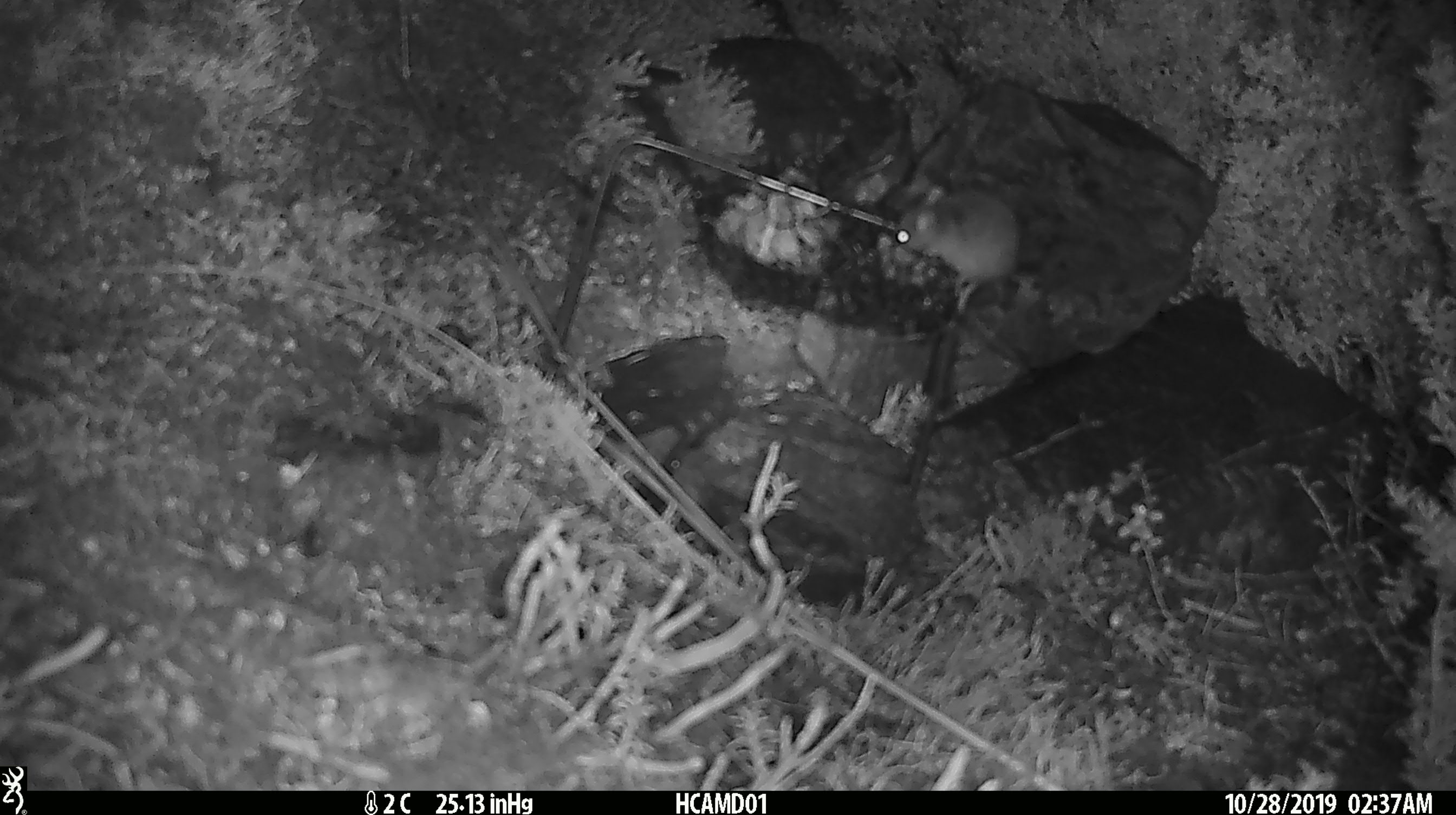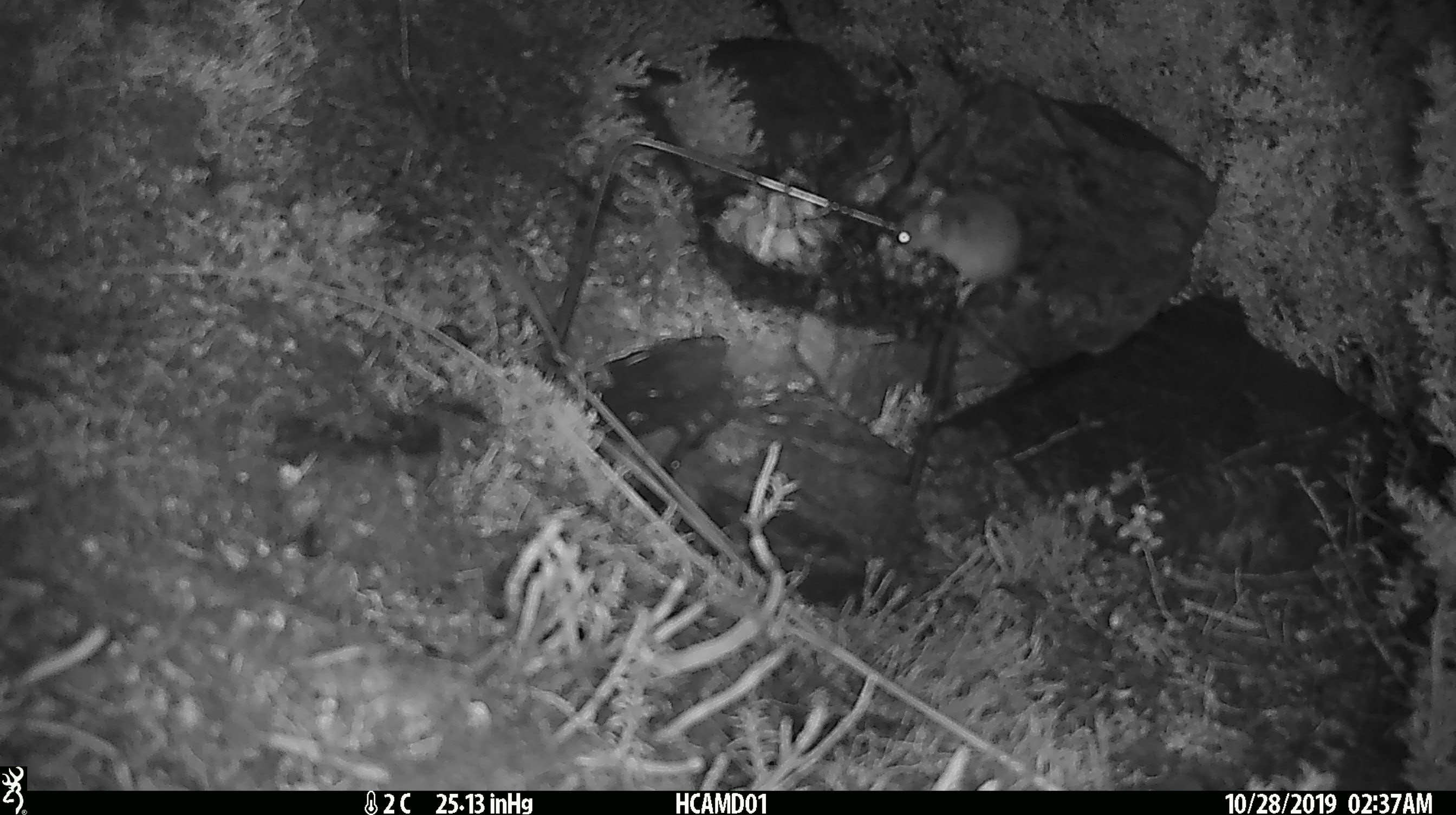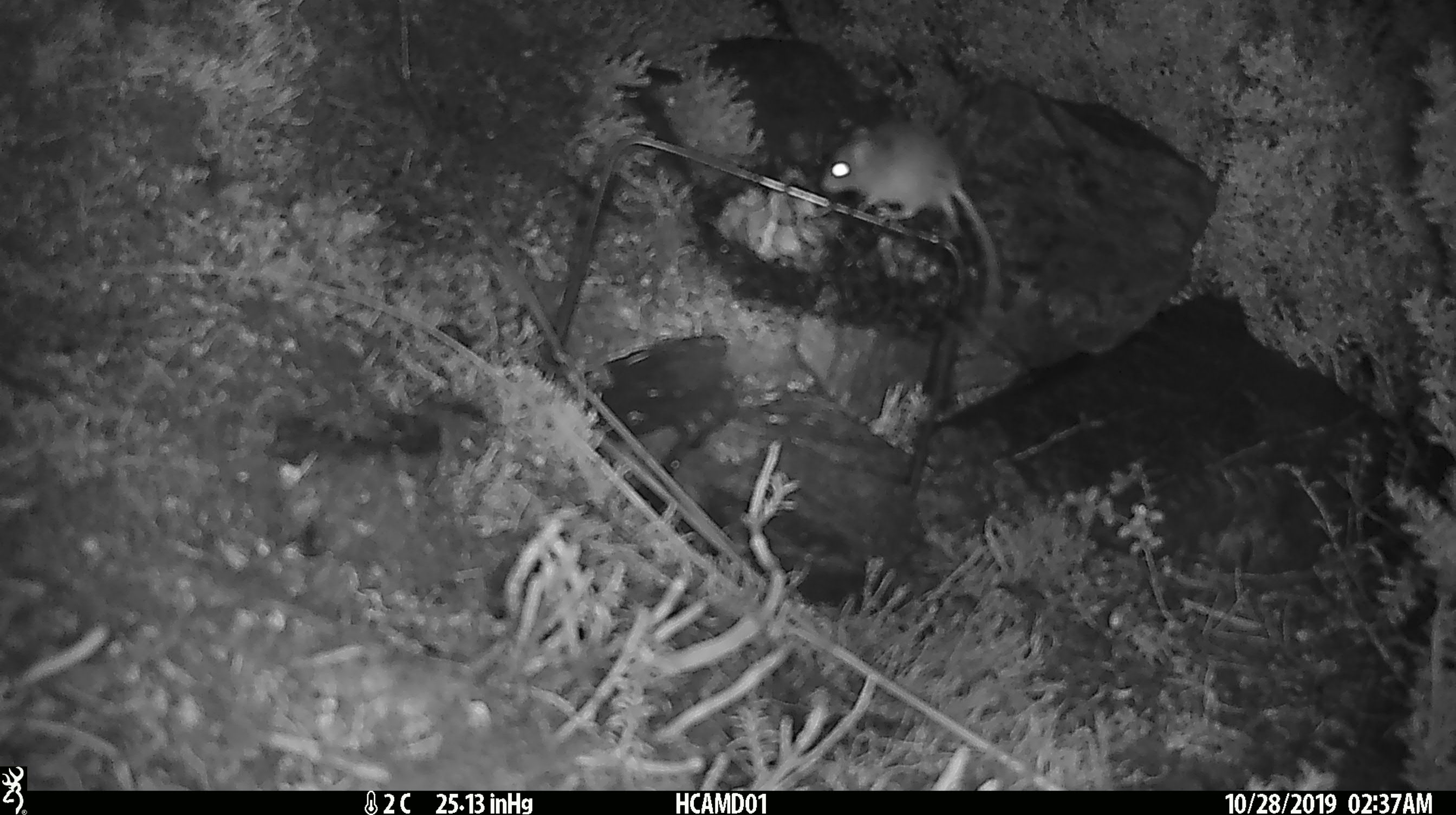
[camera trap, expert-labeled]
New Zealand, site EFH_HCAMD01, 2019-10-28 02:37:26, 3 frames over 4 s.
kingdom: Animalia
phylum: Chordata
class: Mammalia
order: Rodentia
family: Muridae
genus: Mus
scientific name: Mus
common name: mouse